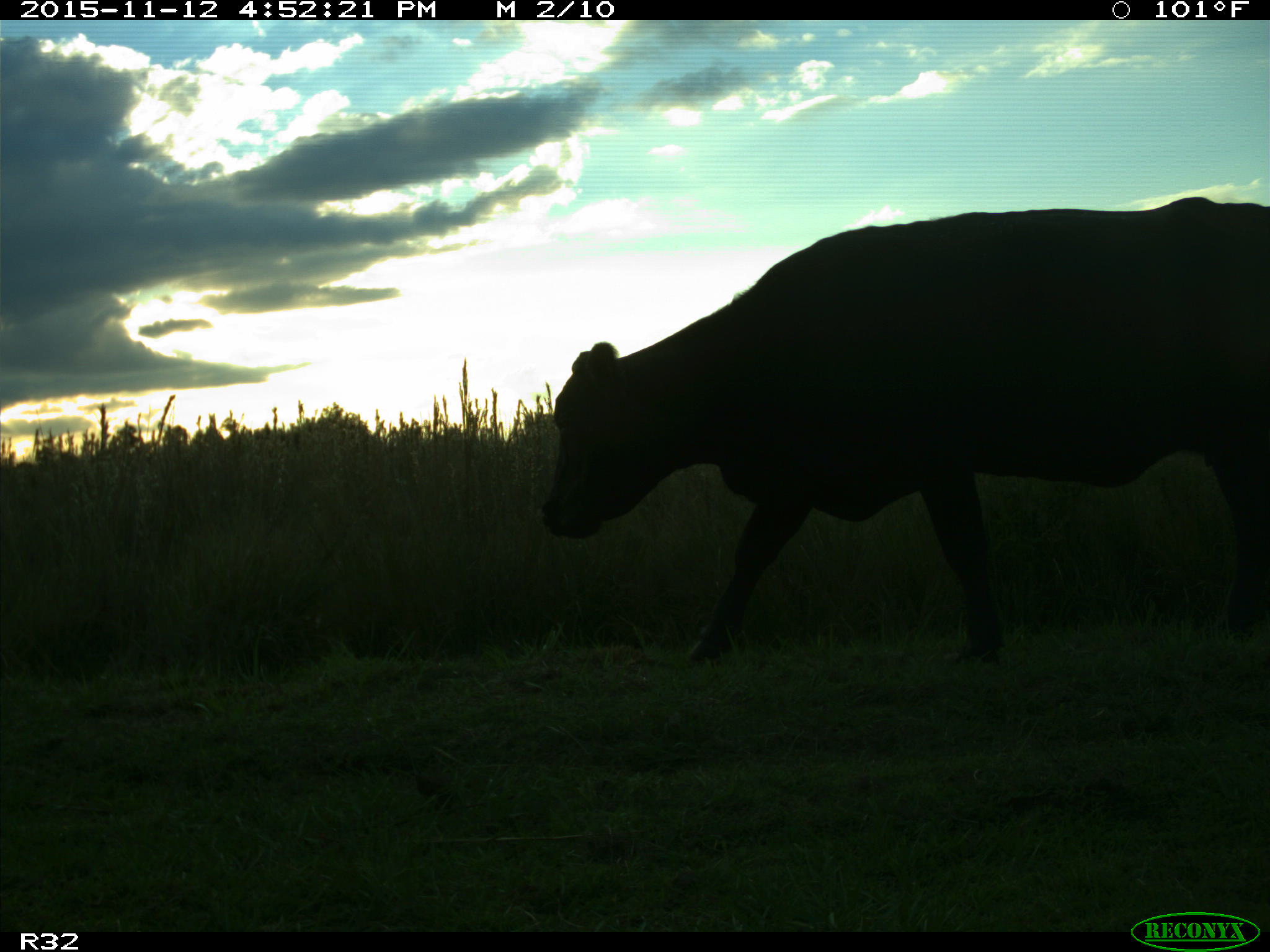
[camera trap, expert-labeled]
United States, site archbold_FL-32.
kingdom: Animalia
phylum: Chordata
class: Mammalia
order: Artiodactyla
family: Bovidae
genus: Bos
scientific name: Bos taurus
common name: domestic cow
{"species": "Bos taurus (domestic cow)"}